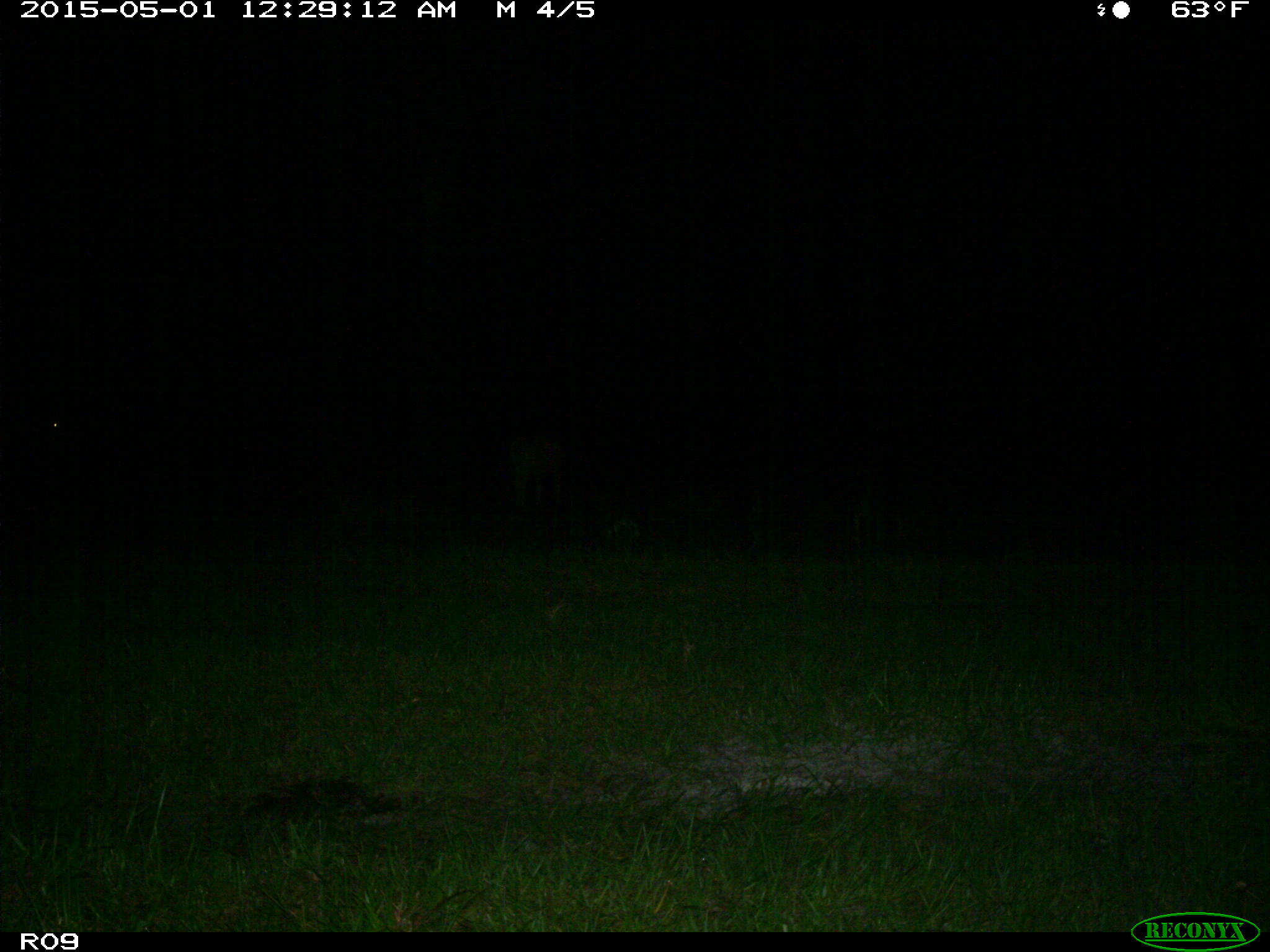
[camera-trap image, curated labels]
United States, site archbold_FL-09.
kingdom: Animalia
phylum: Chordata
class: Mammalia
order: Artiodactyla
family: Bovidae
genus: Bos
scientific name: Bos taurus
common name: domestic cow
Bos taurus (domestic cow).